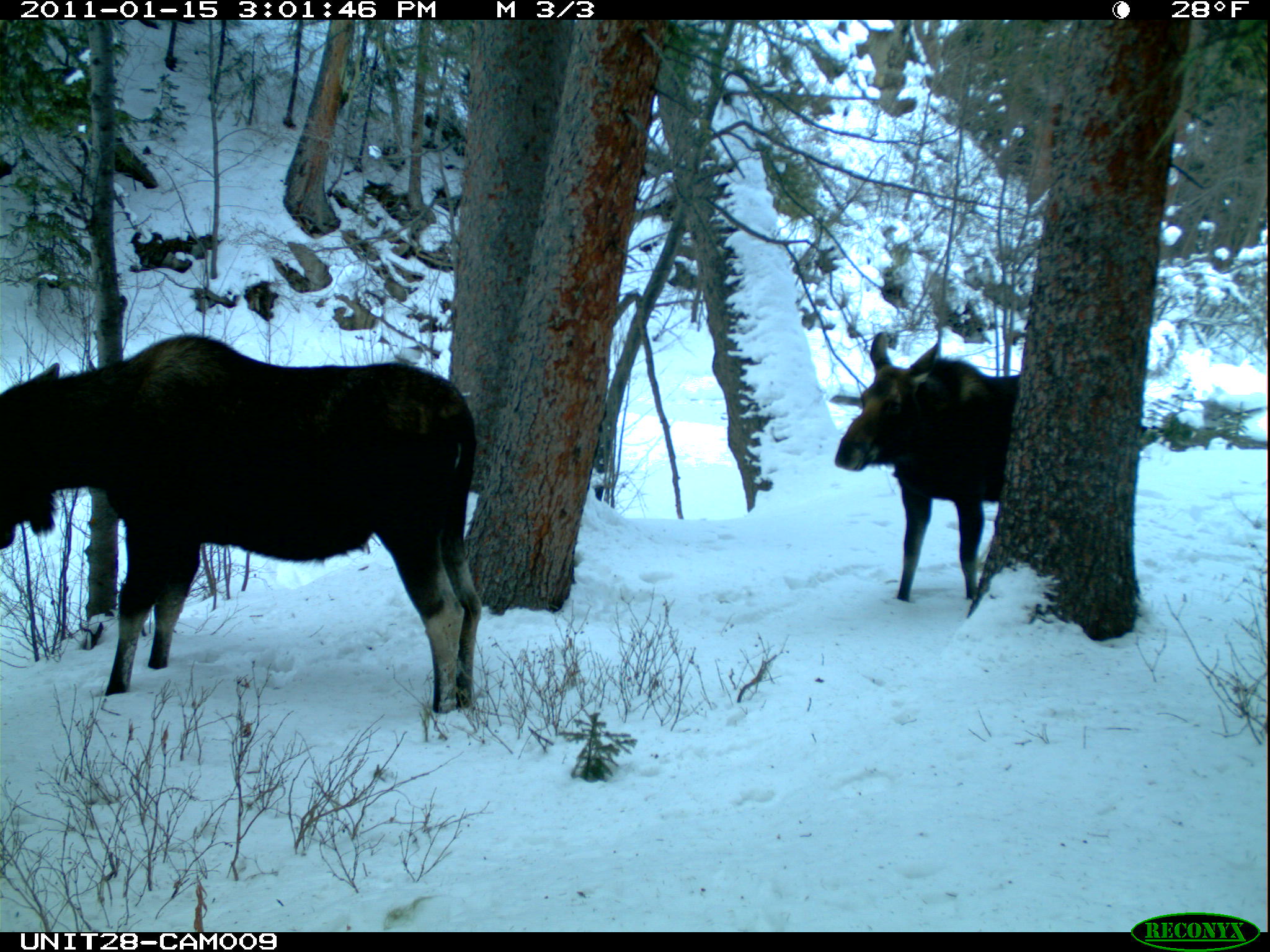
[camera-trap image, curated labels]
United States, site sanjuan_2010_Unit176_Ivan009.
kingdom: Animalia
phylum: Chordata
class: Mammalia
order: Artiodactyla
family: Cervidae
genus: Alces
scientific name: Alces alces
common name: moose